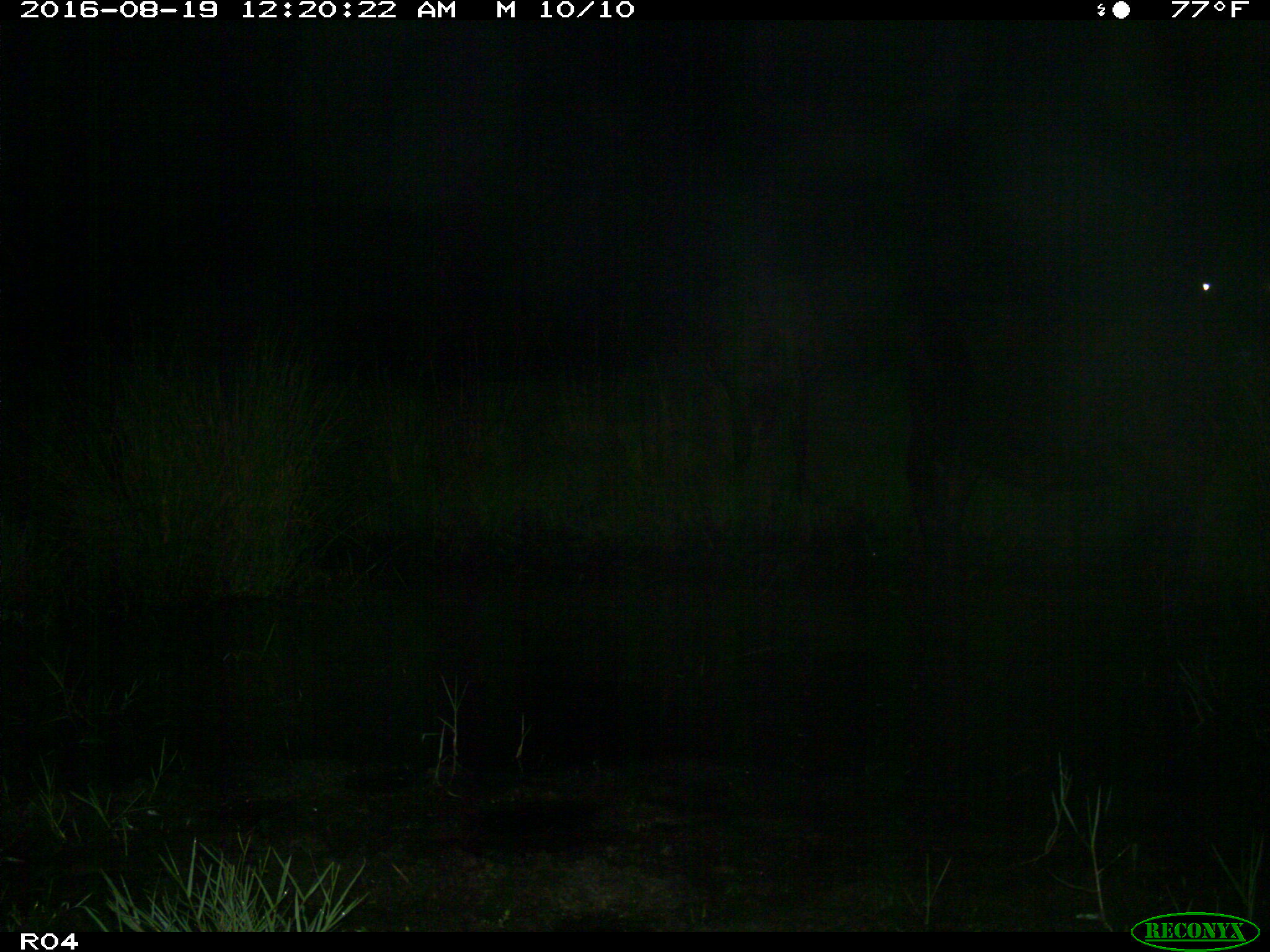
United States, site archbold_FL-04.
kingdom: Animalia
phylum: Chordata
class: Mammalia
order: Artiodactyla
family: Bovidae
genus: Bos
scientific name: Bos taurus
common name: domestic cow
Bos taurus (domestic cow).